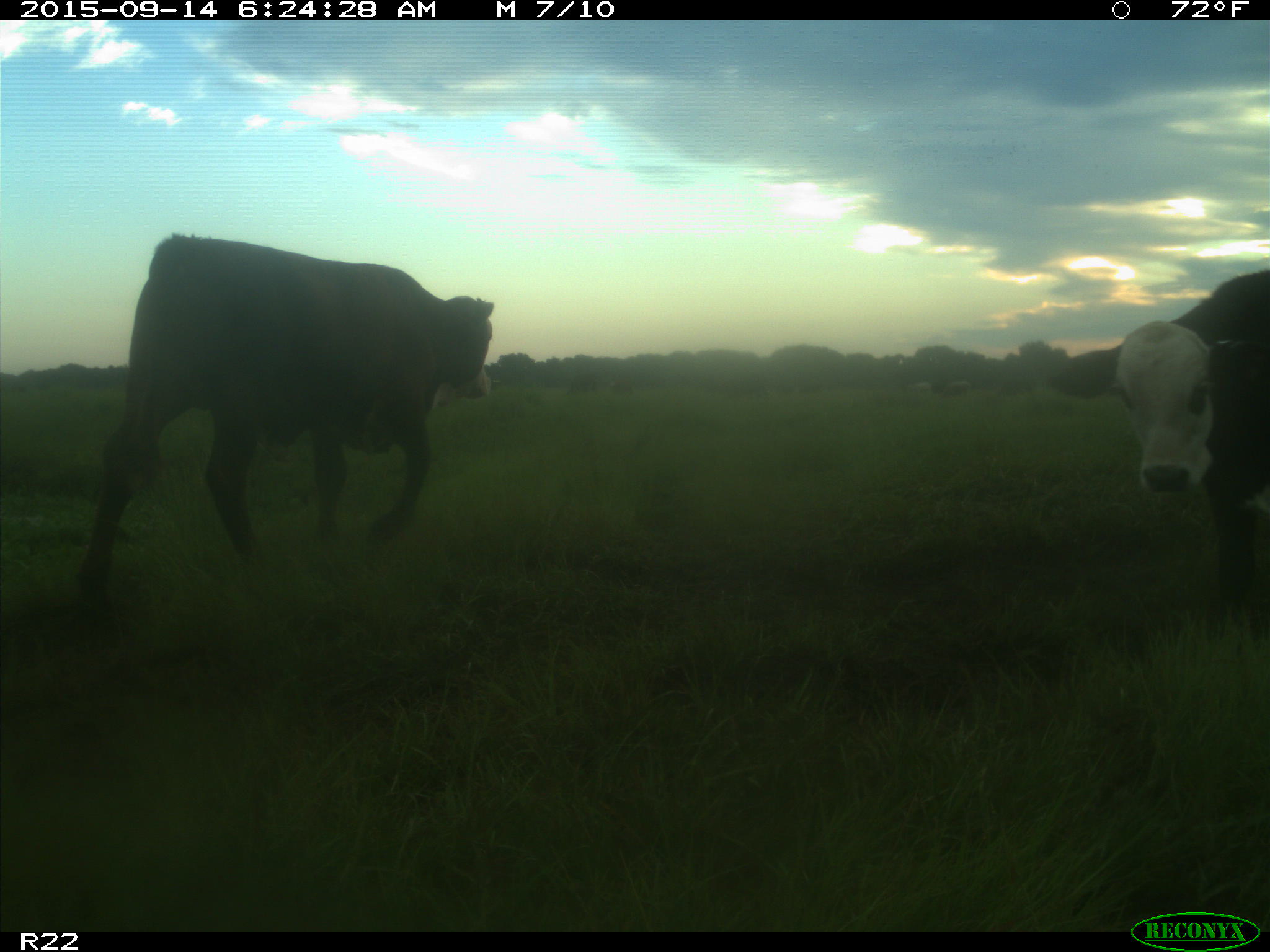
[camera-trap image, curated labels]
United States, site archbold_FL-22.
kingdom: Animalia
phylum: Chordata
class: Mammalia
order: Artiodactyla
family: Bovidae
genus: Bos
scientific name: Bos taurus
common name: domestic cow